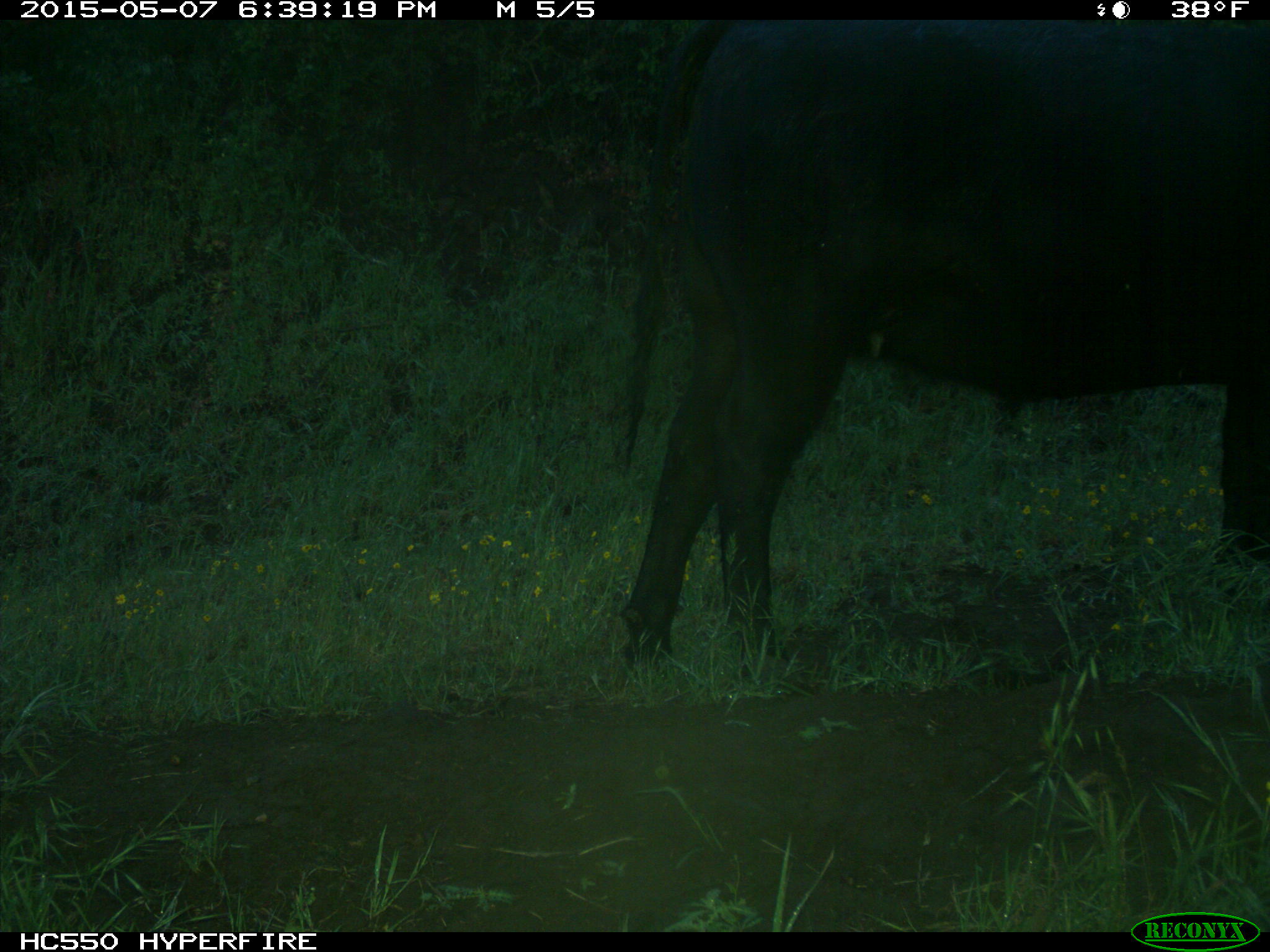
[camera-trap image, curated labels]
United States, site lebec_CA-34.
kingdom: Animalia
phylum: Chordata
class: Mammalia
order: Artiodactyla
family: Bovidae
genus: Bos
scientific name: Bos taurus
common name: domestic cow